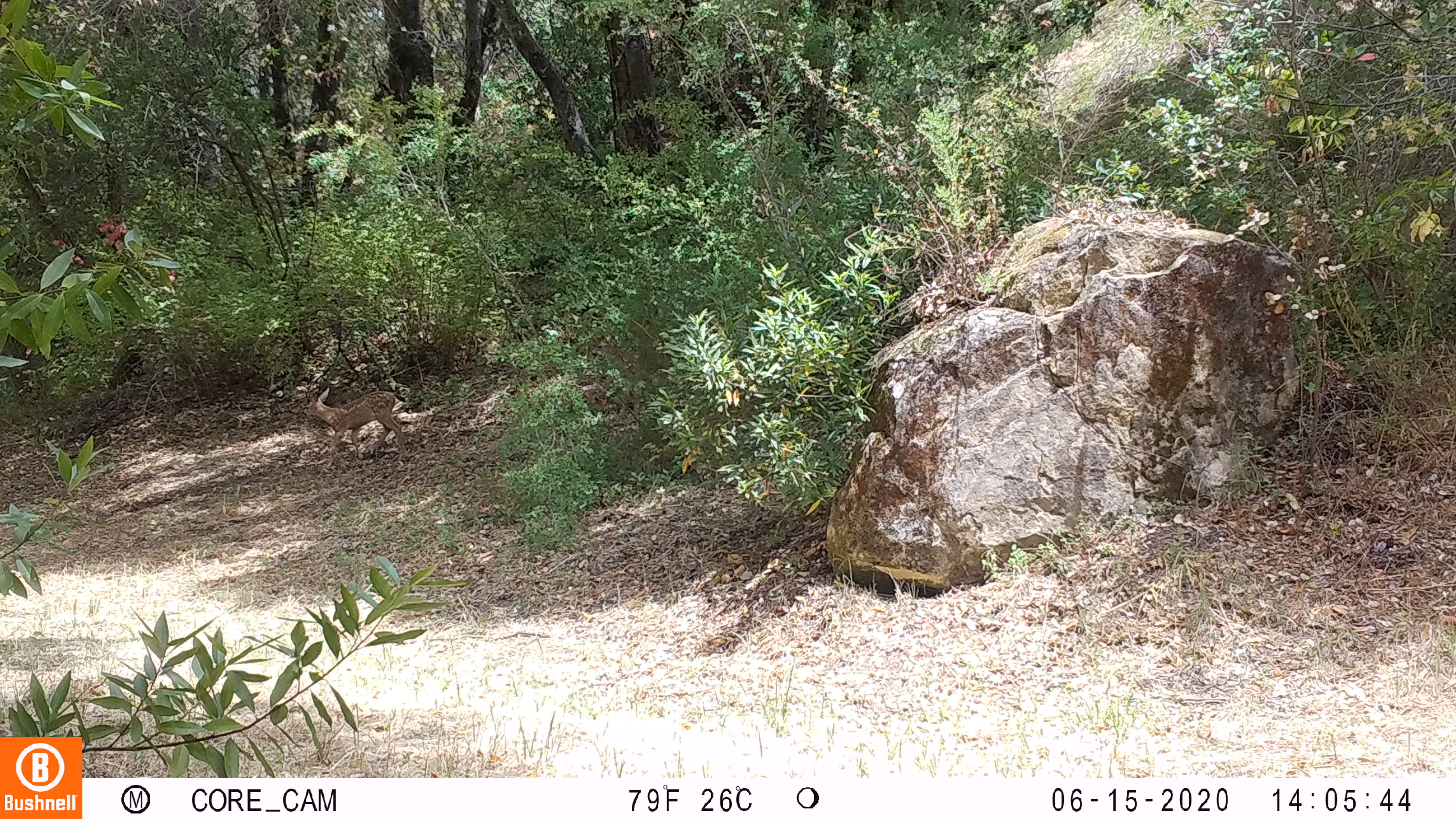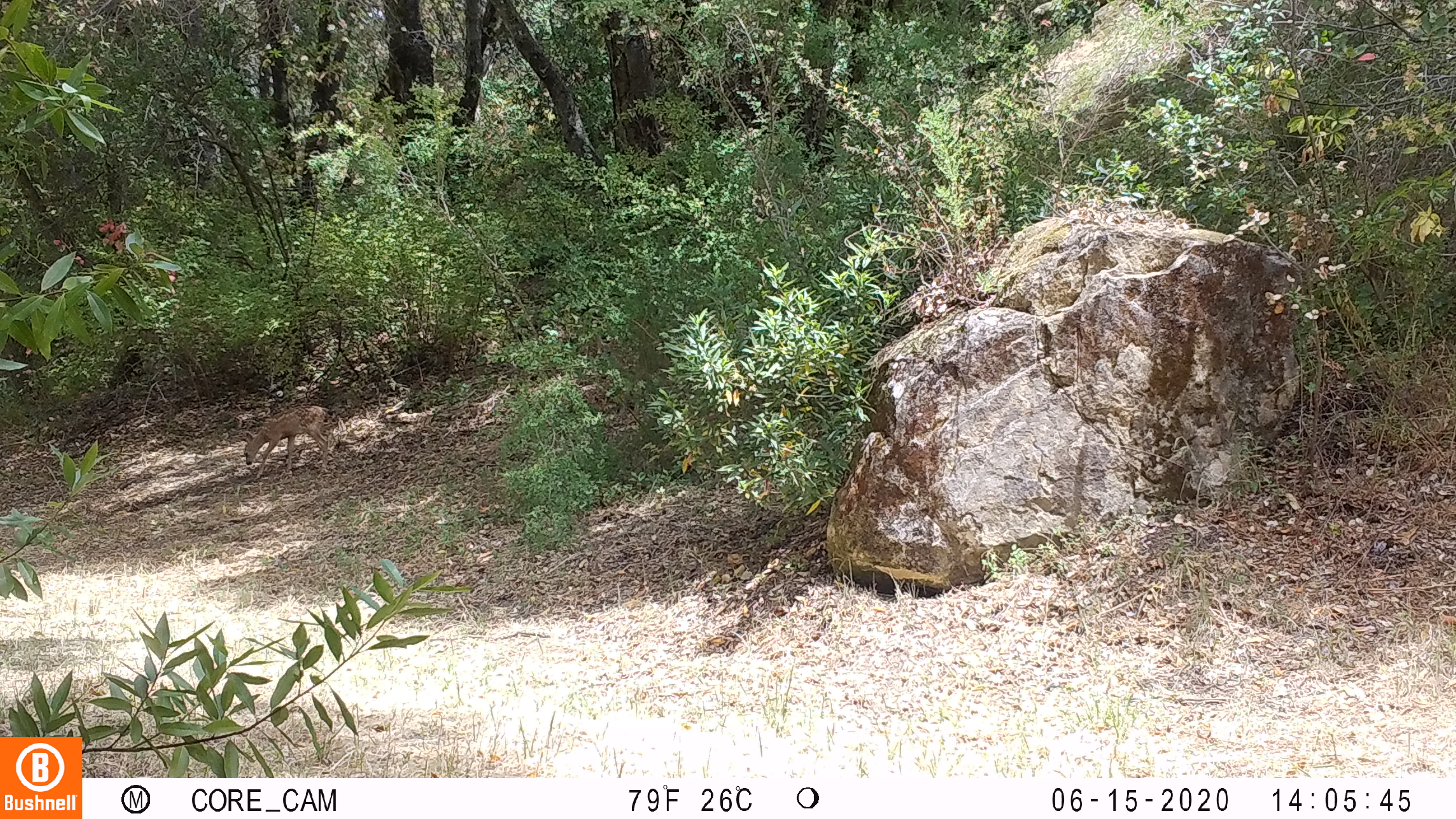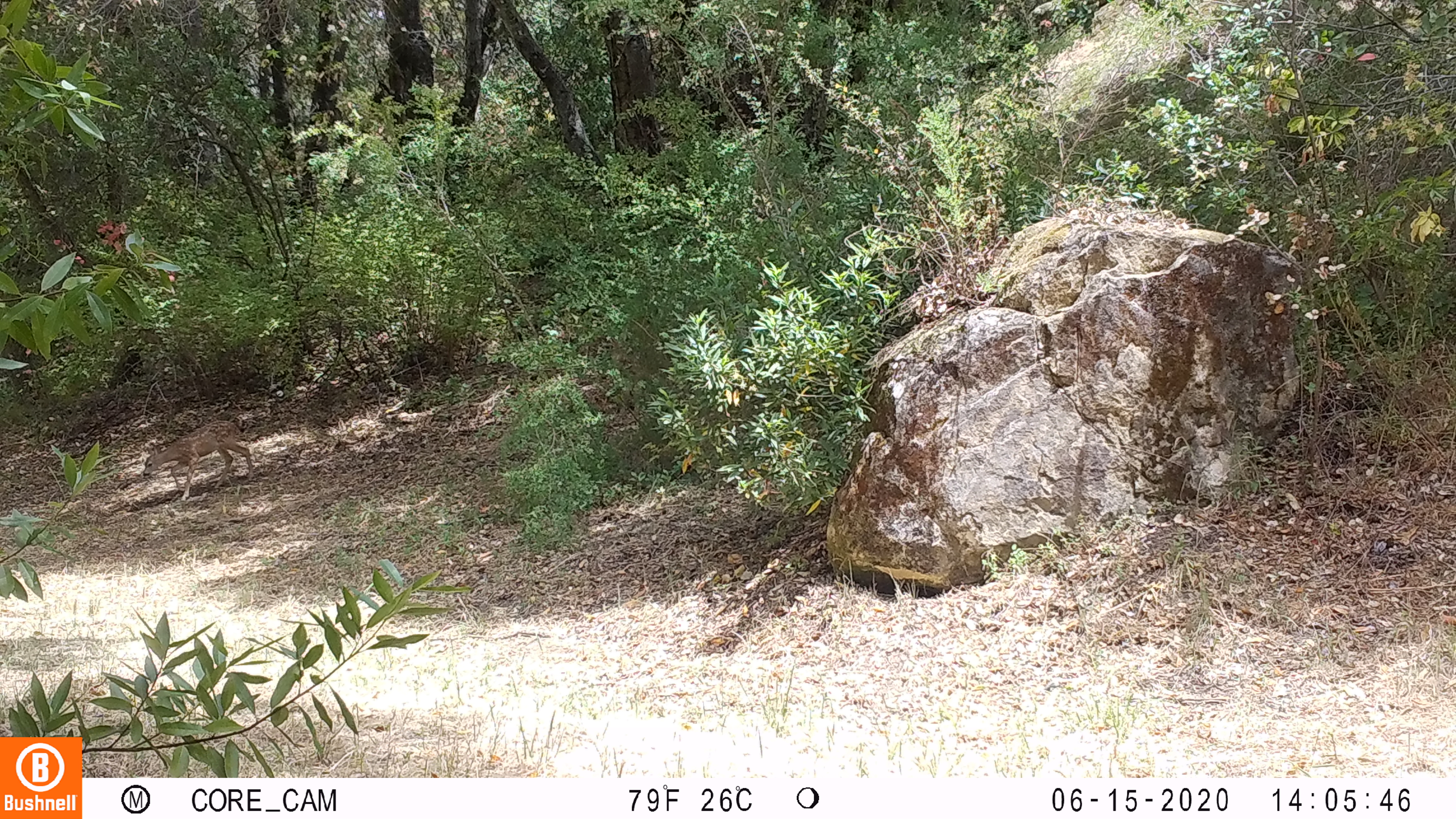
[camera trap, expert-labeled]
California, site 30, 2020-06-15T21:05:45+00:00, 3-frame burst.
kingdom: Animalia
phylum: Chordata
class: Mammalia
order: Artiodactyla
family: Cervidae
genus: Odocoileus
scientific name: Odocoileus hemionus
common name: mule deer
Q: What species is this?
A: Mule deer (Odocoileus hemionus).